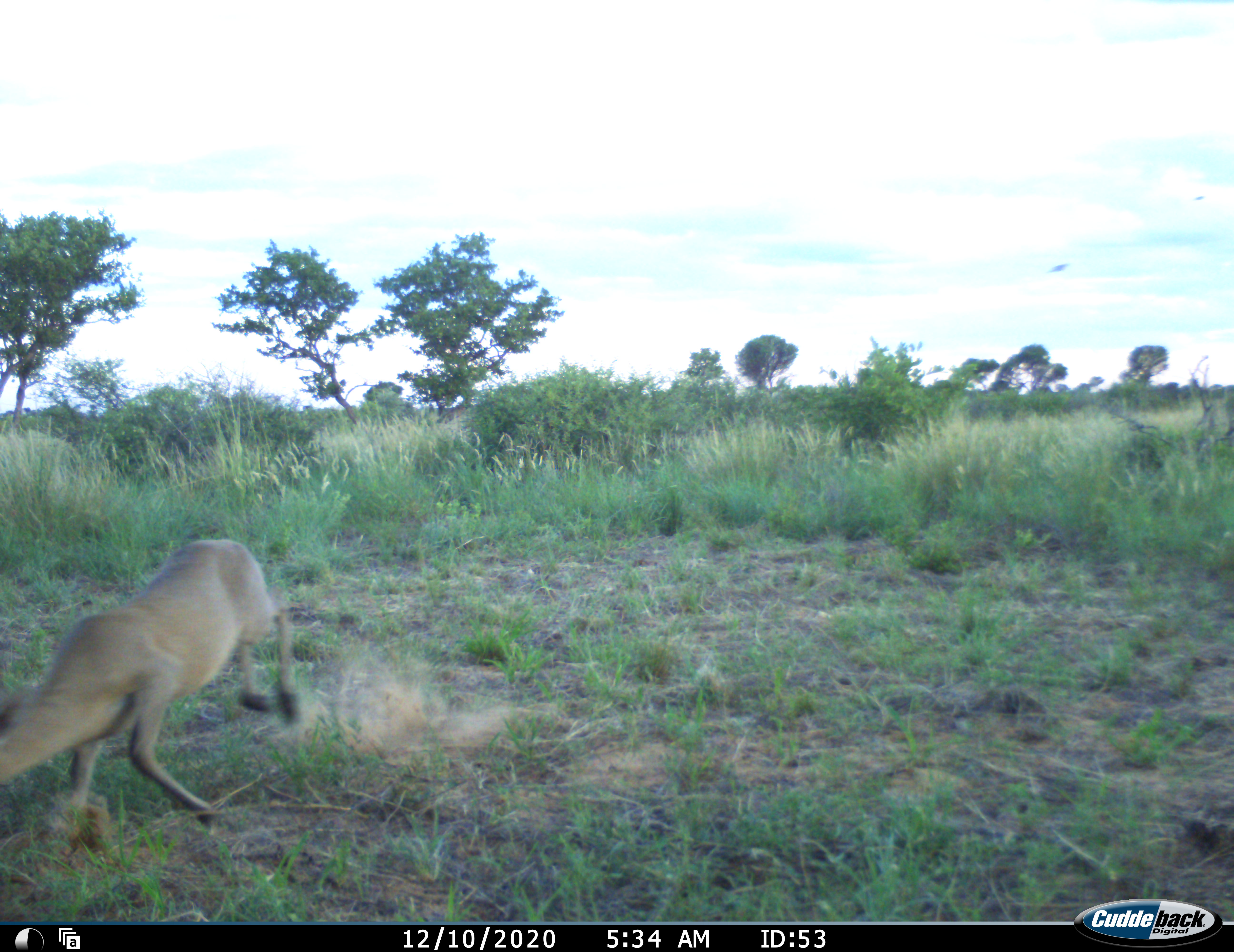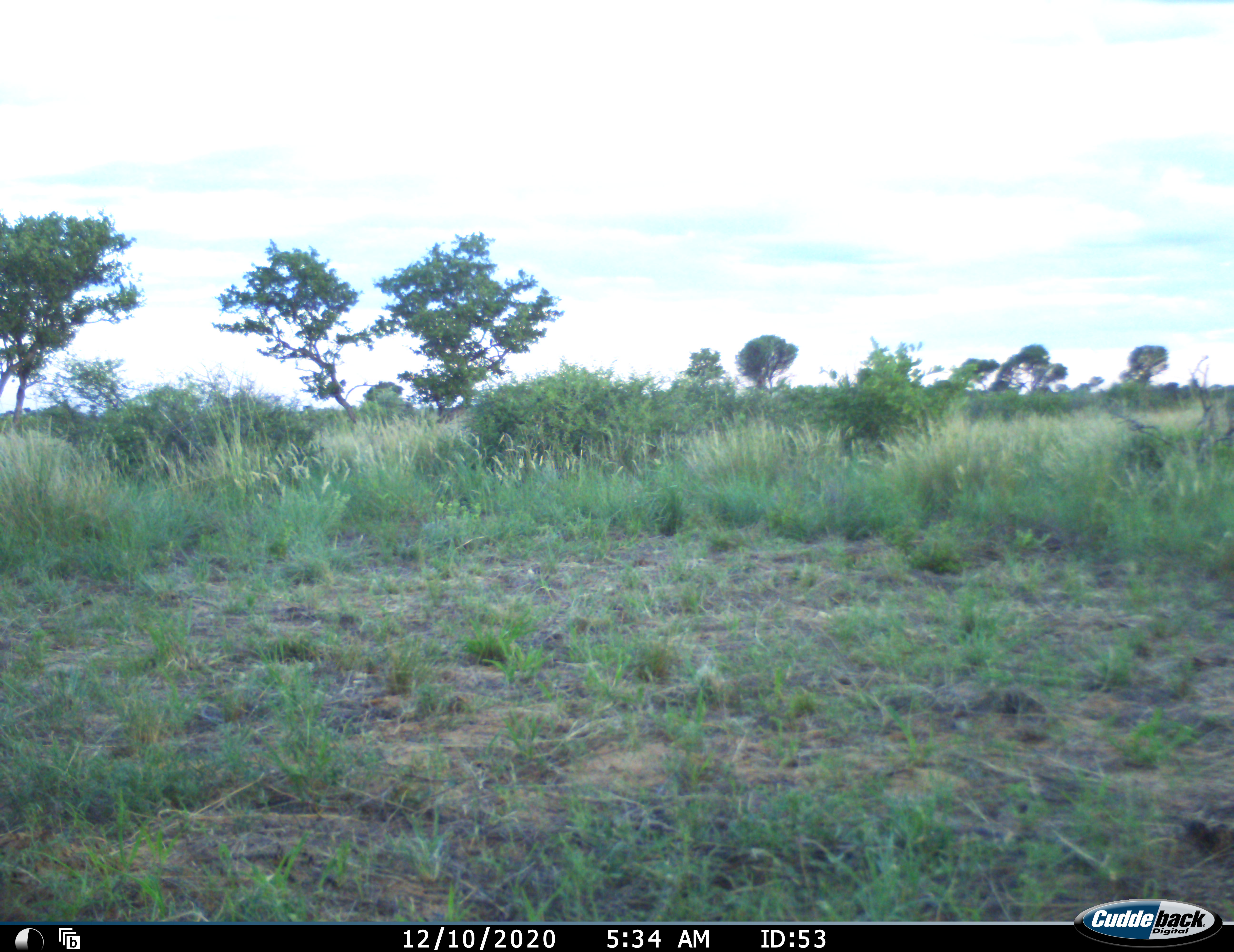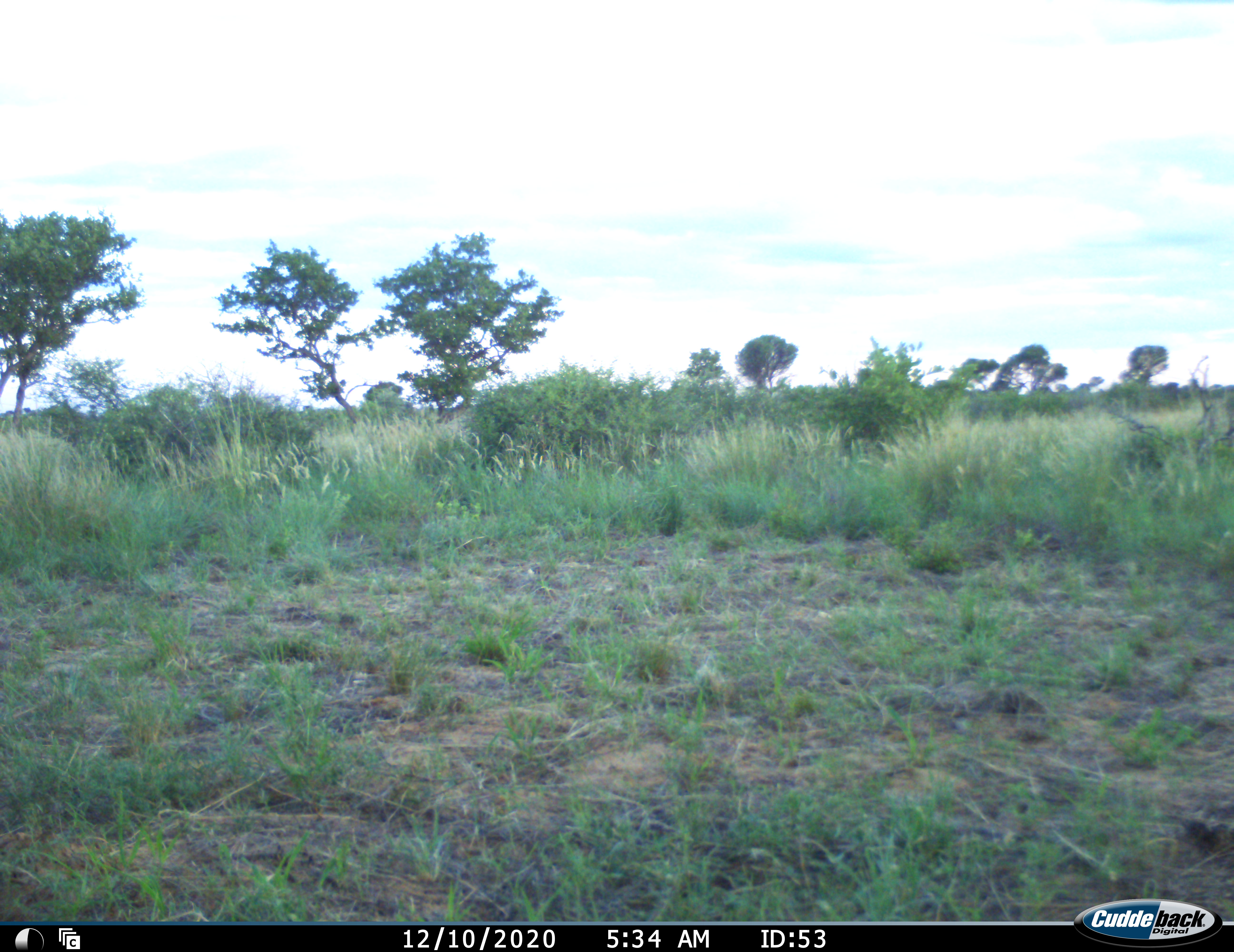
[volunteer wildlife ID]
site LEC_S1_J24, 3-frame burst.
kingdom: Animalia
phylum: Chordata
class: Mammalia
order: Artiodactyla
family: Bovidae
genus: Sylvicapra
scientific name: Sylvicapra grimmia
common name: common duiker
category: duikercommongrey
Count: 1.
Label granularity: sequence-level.